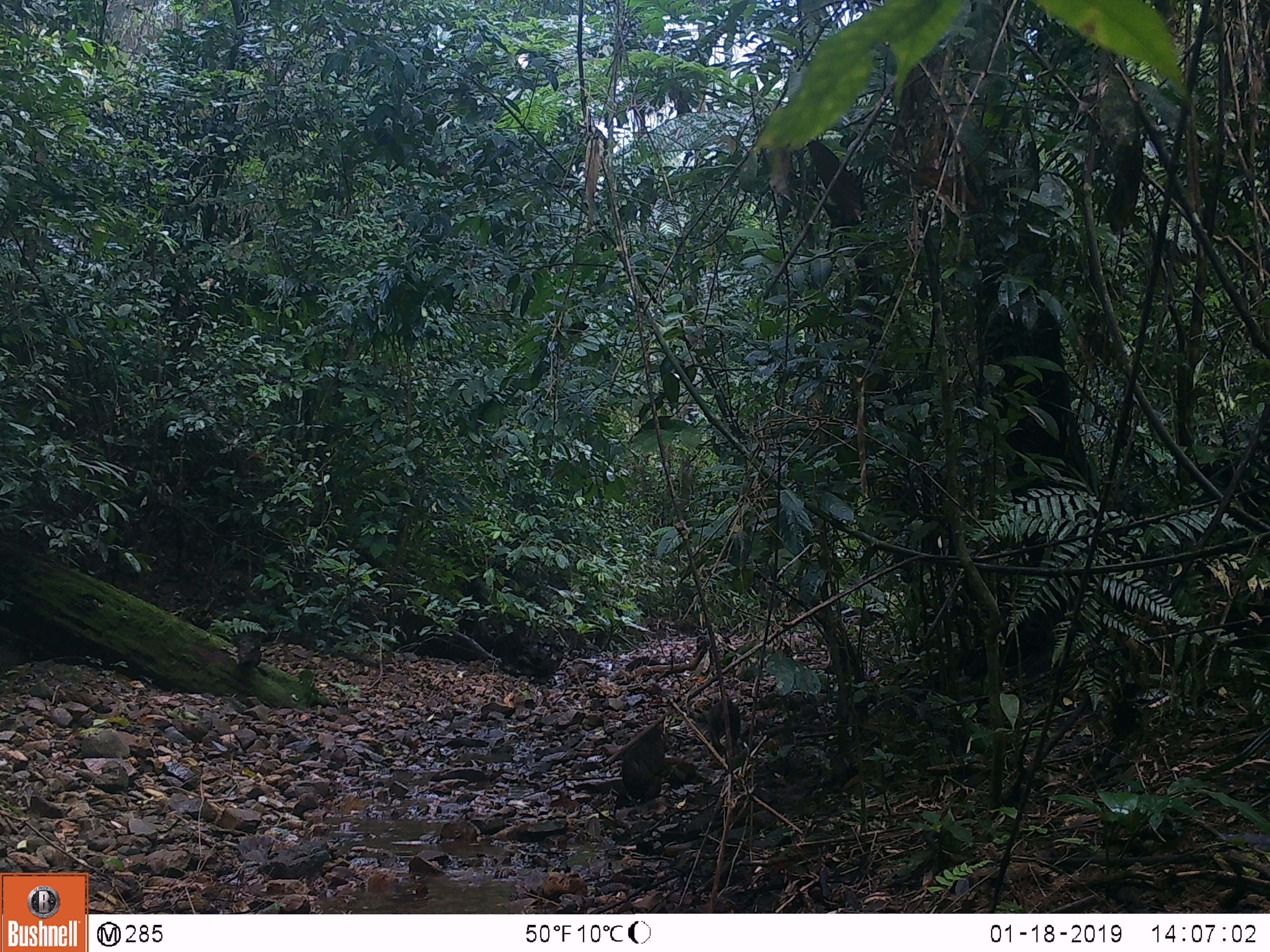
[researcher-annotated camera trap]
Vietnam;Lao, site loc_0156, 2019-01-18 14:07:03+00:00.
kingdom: Animalia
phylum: Chordata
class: Mammalia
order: Primates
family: Cercopithecidae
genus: Macaca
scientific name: Macaca arctoides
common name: stump-tailed macaque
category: stump tailed macaque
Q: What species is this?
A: Stump tailed macaque (stump-tailed macaque) (Macaca arctoides).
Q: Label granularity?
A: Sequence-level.